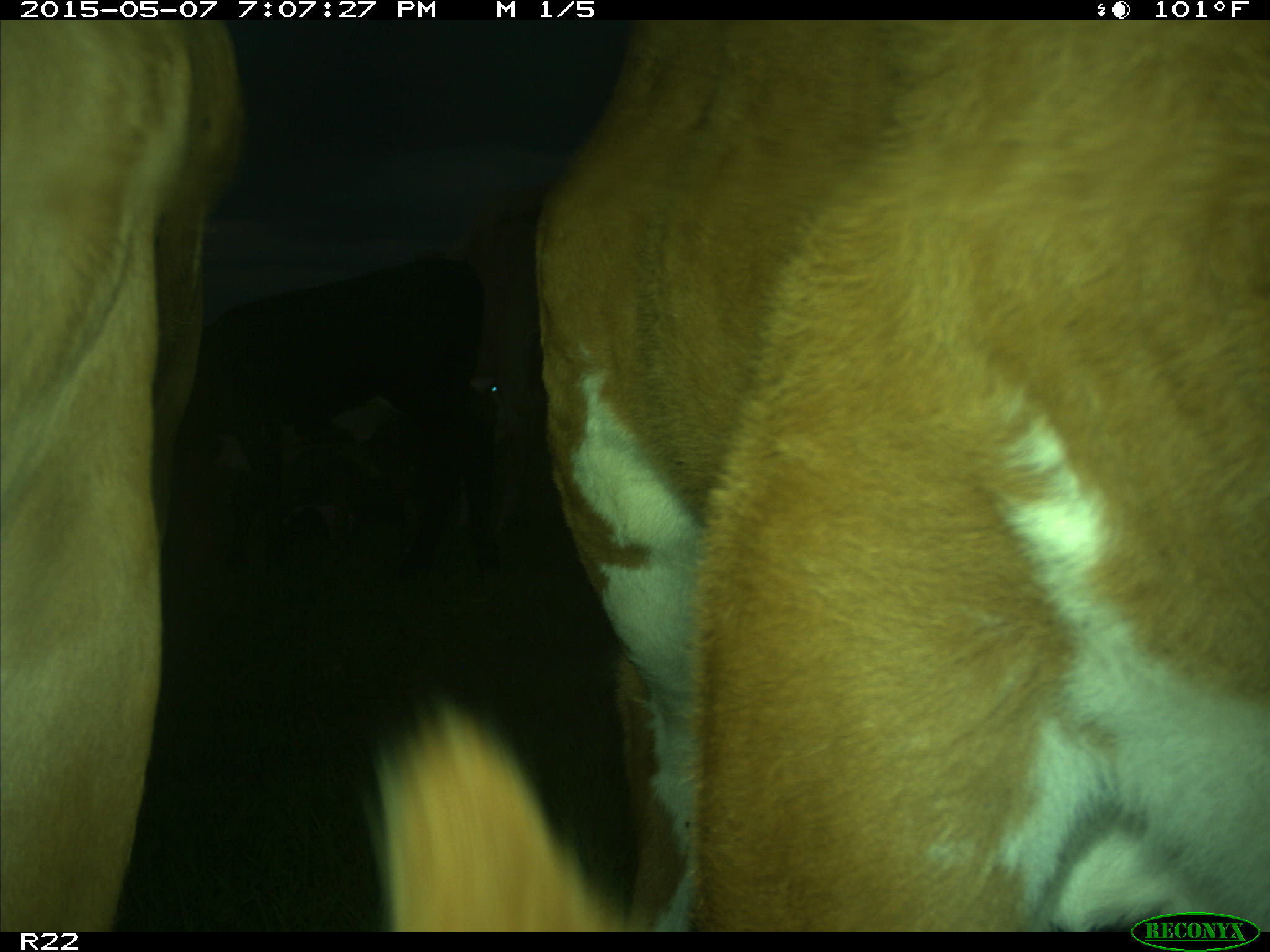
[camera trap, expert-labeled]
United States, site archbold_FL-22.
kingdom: Animalia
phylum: Chordata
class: Mammalia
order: Artiodactyla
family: Bovidae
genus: Bos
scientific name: Bos taurus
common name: domestic cow